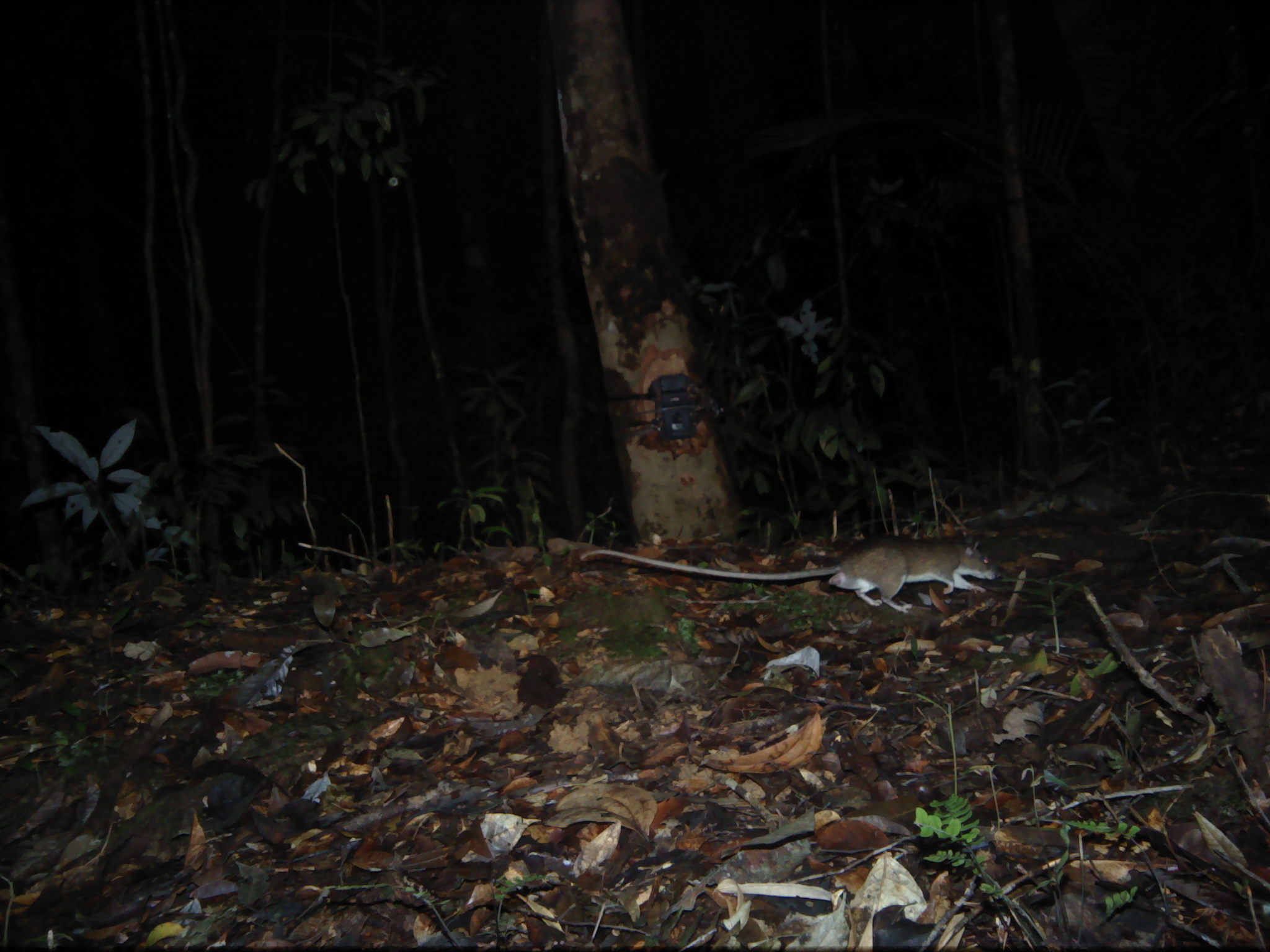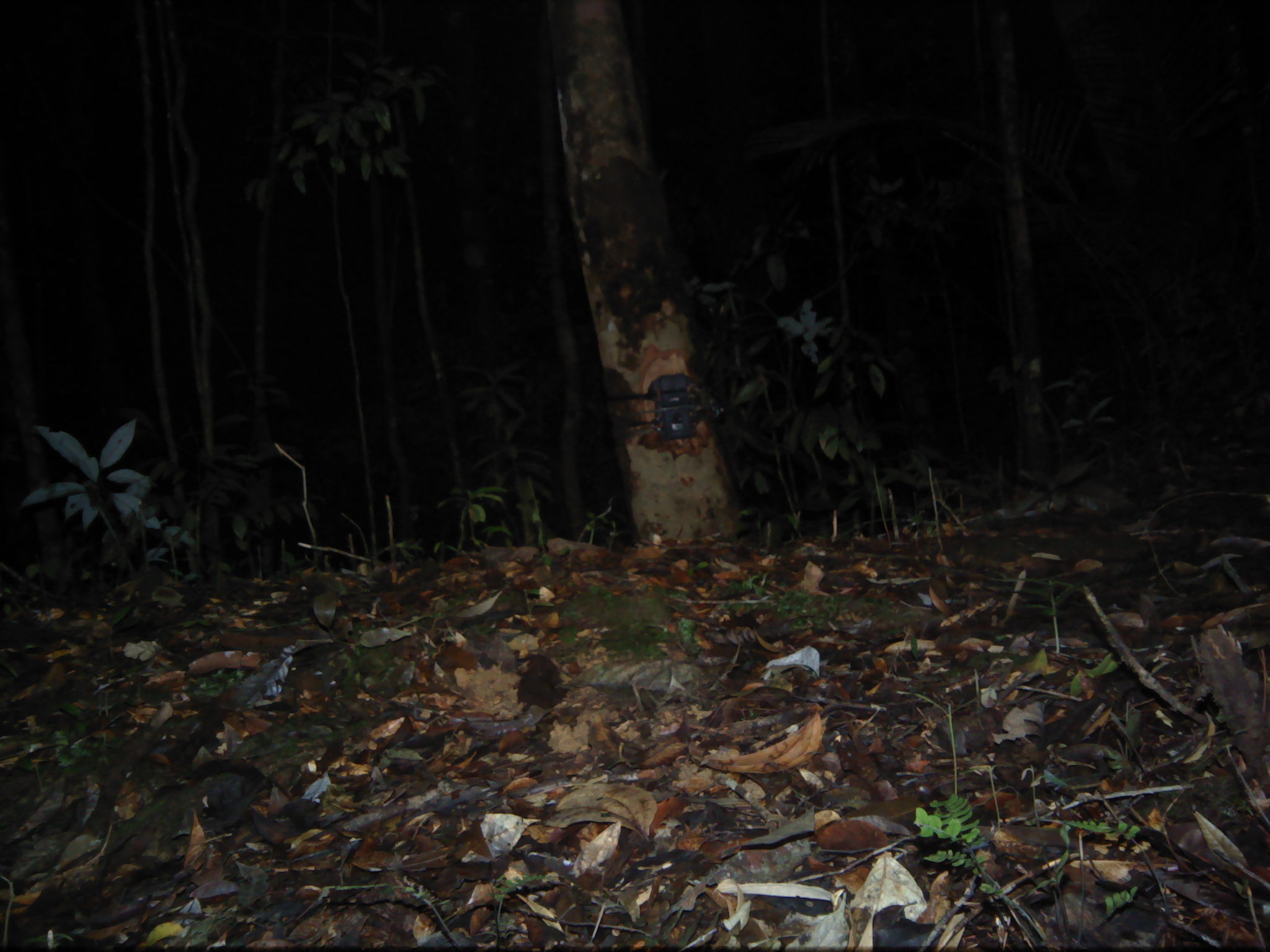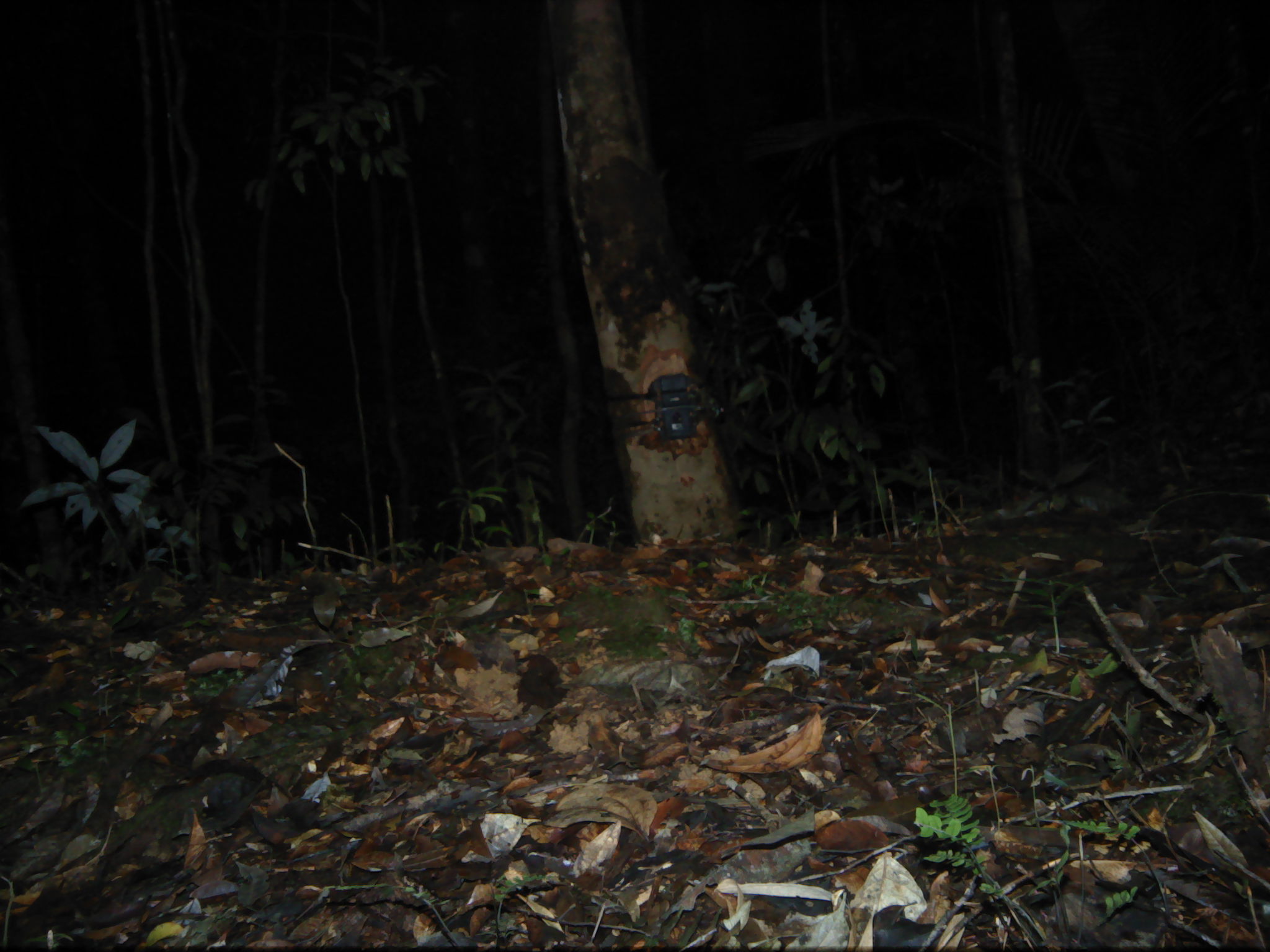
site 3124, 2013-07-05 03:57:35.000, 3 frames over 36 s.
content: unidentified animal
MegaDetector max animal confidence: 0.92